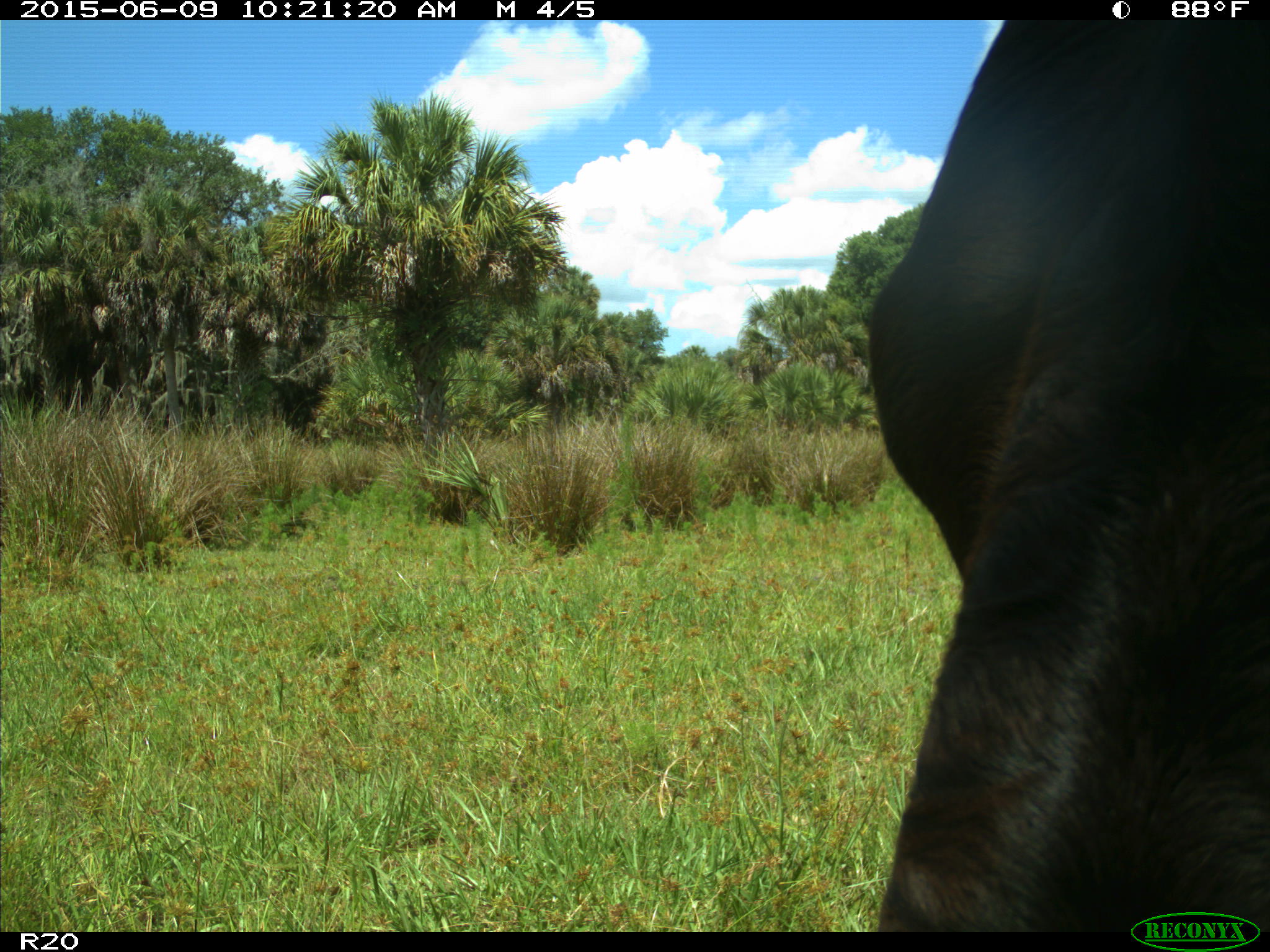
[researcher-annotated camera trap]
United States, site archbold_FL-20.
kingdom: Animalia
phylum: Chordata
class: Mammalia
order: Artiodactyla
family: Bovidae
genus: Bos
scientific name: Bos taurus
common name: domestic cow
Bos taurus (domestic cow).